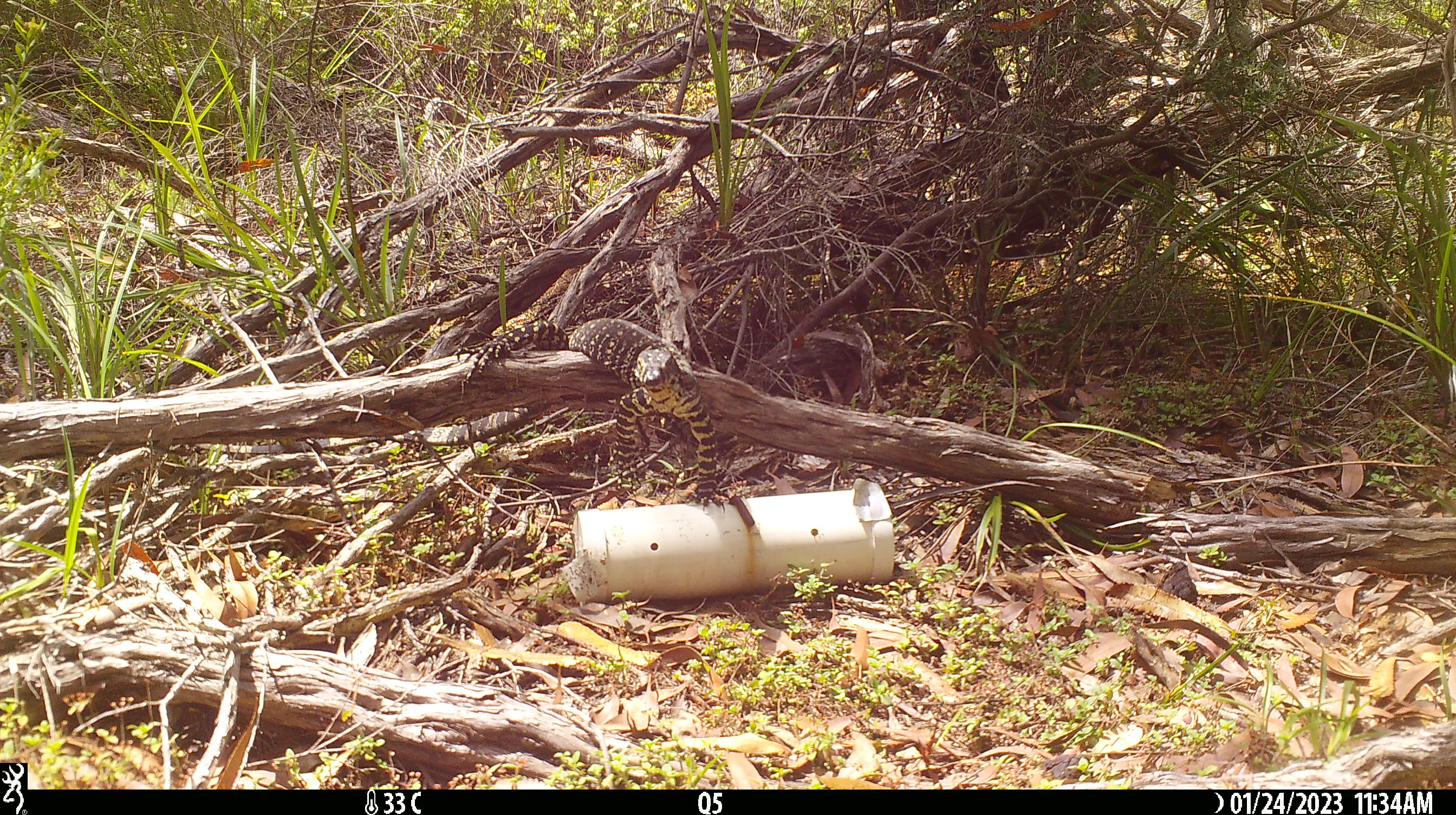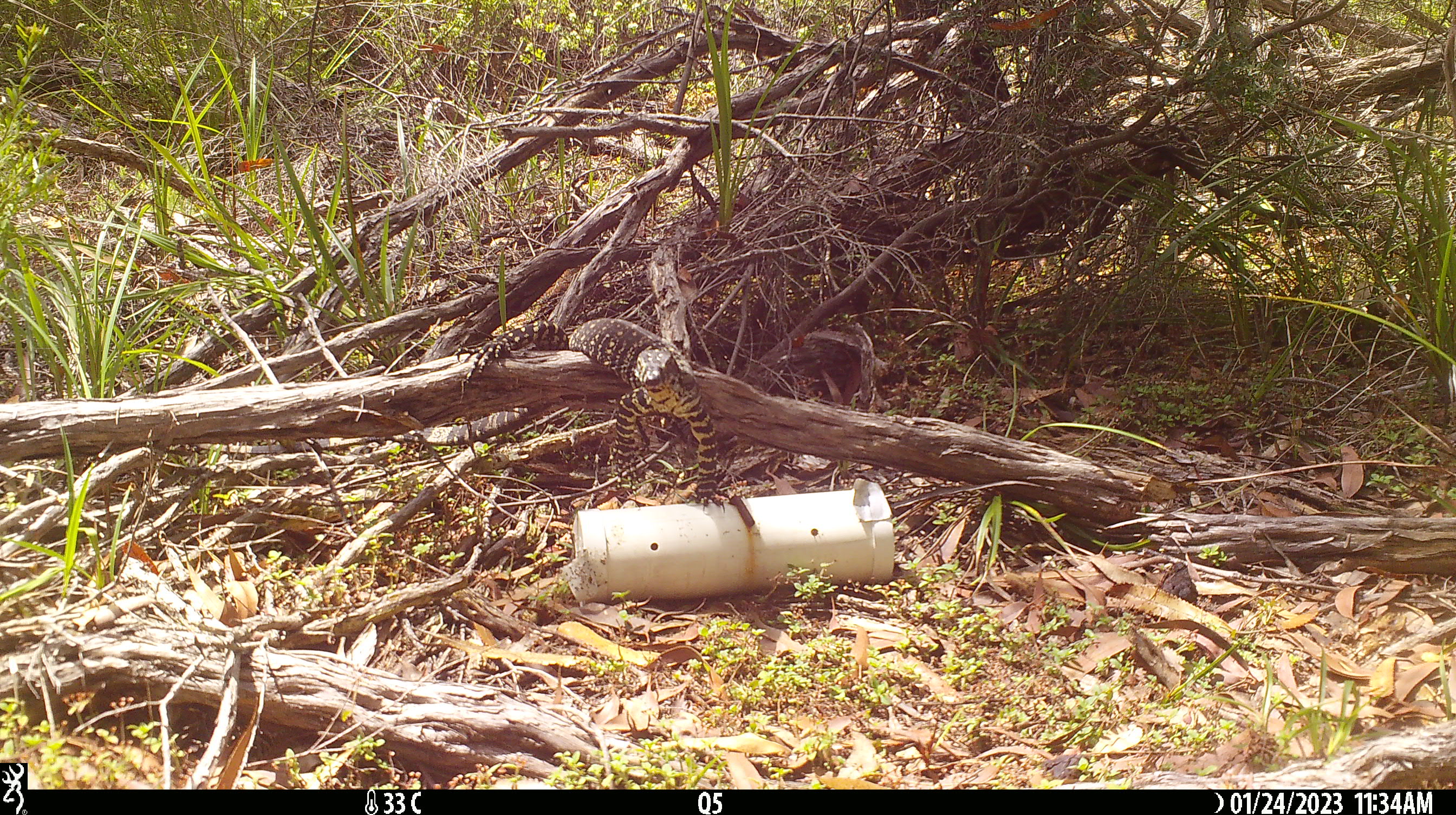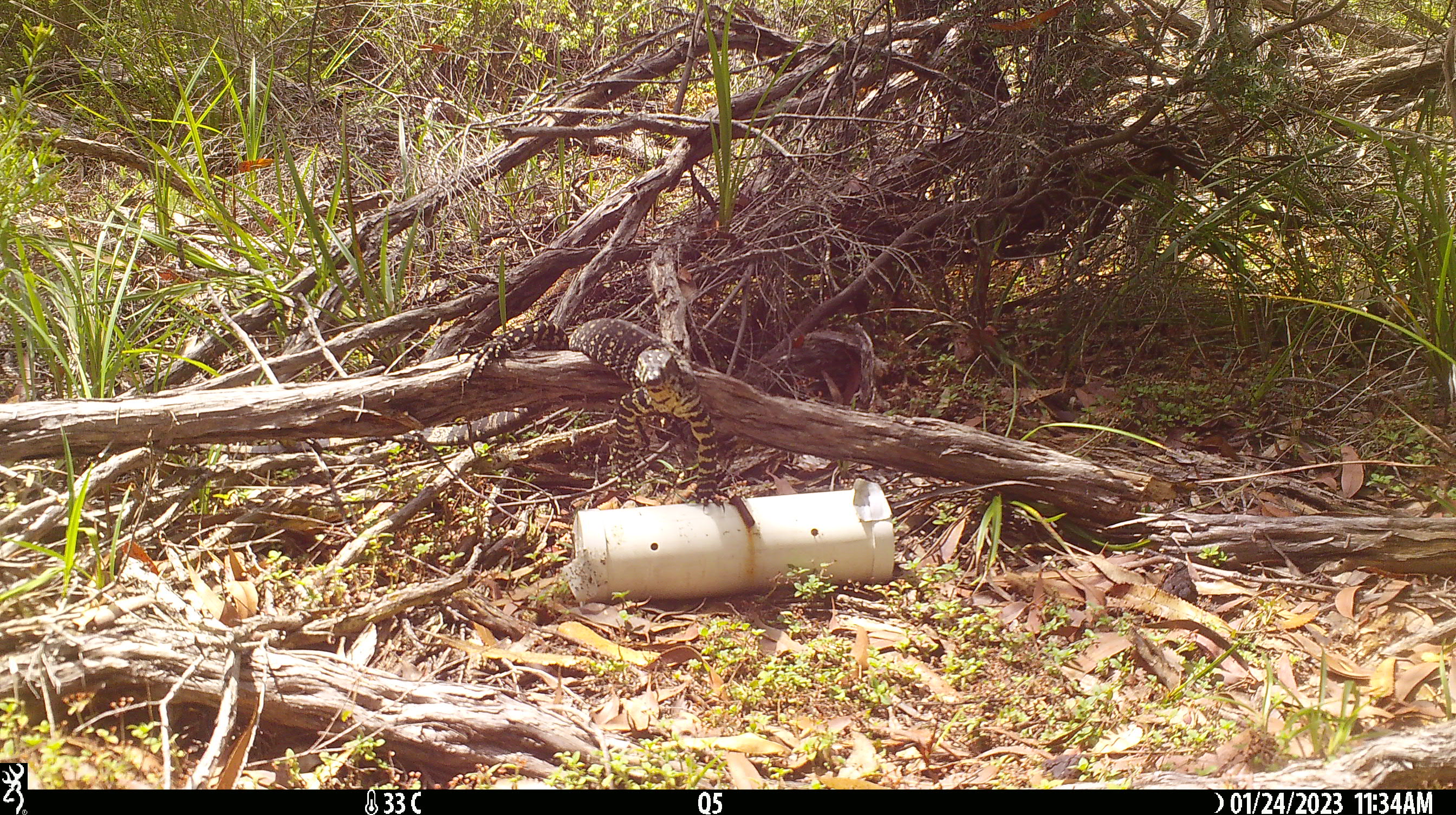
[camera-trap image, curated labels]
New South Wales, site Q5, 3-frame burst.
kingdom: Animalia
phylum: Chordata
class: Reptilia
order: Squamata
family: Varanidae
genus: Varanus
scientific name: Varanus varius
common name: lace monitor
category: goanna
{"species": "goanna (lace monitor) (Varanus varius)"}